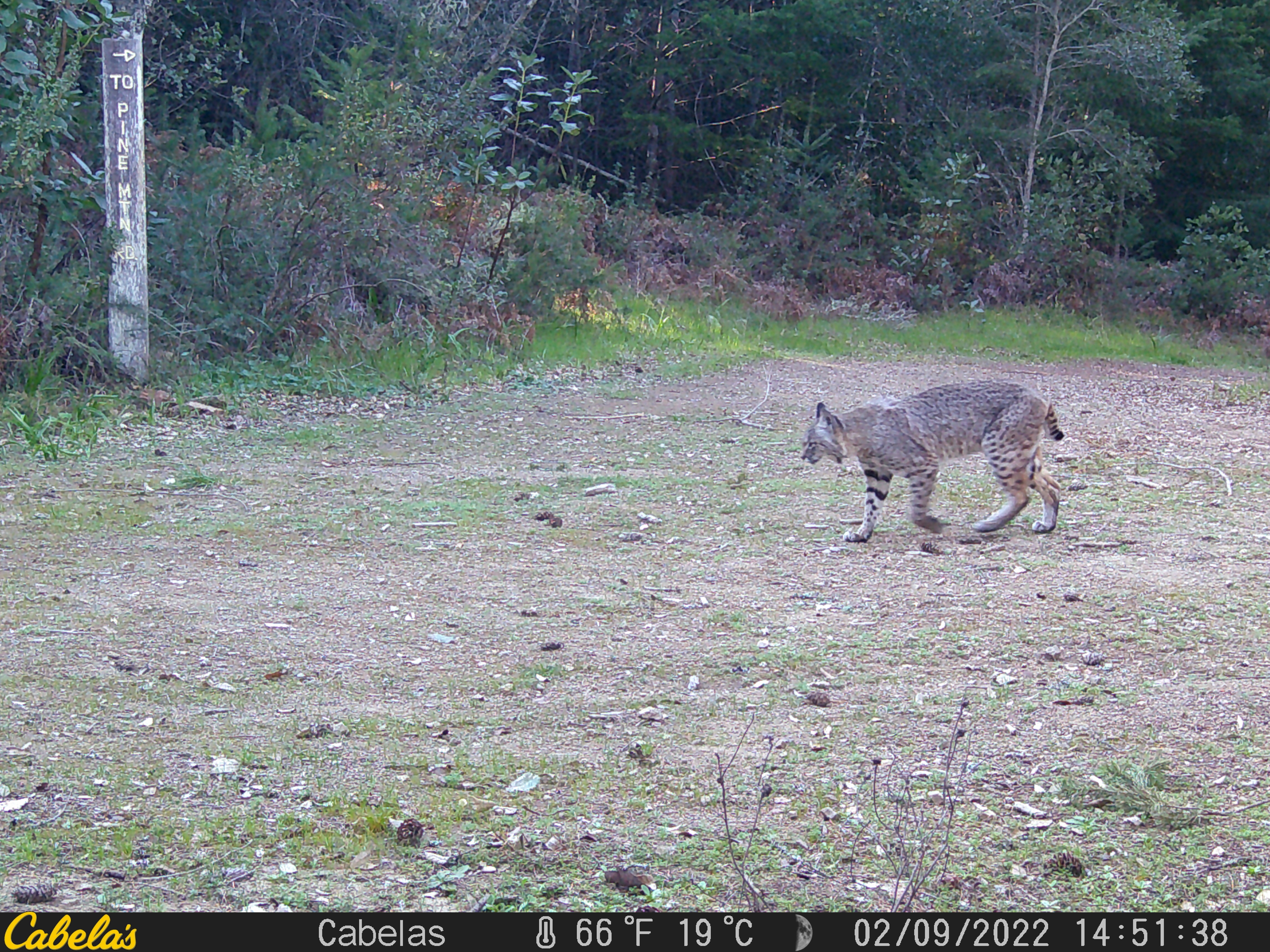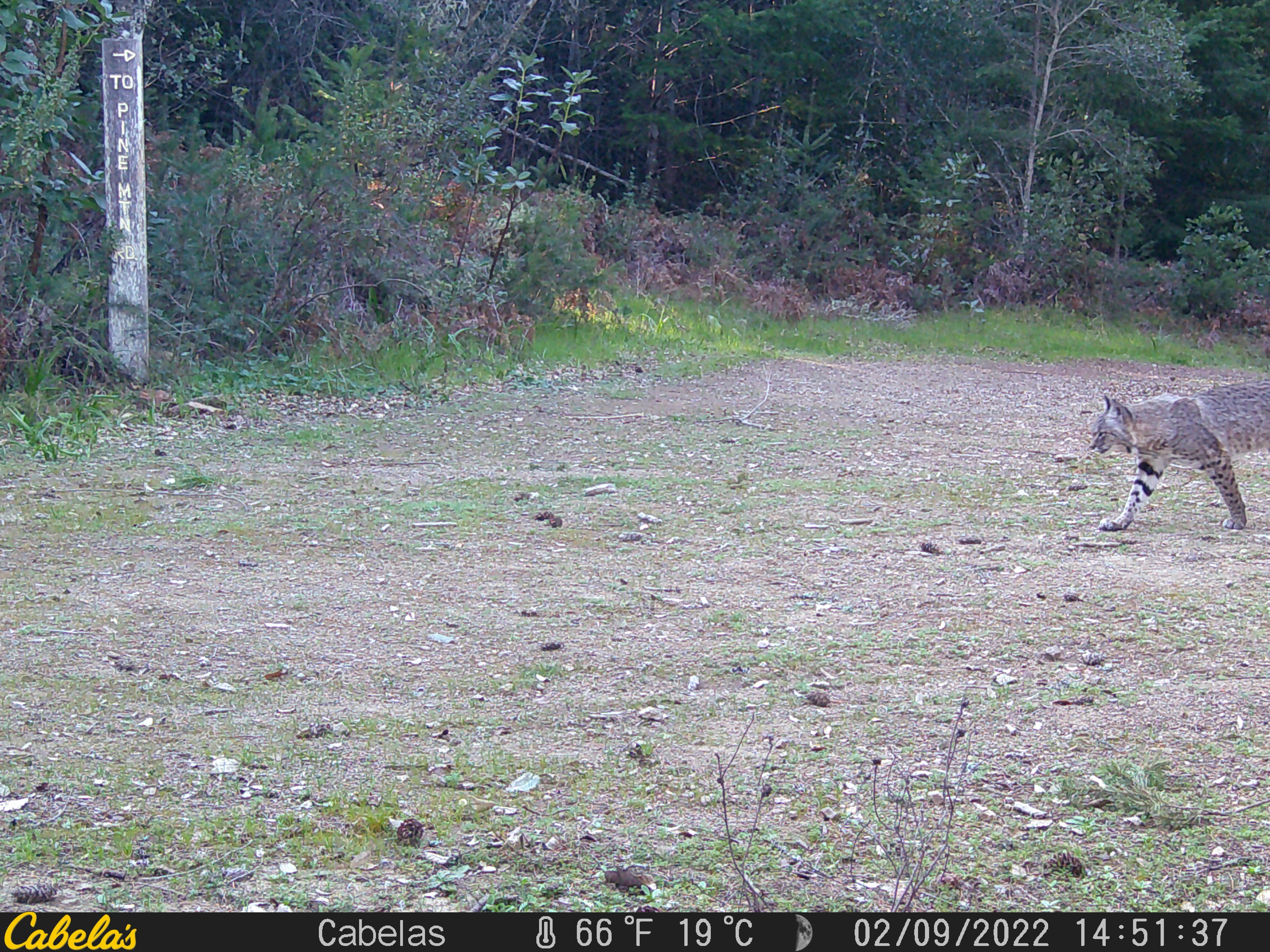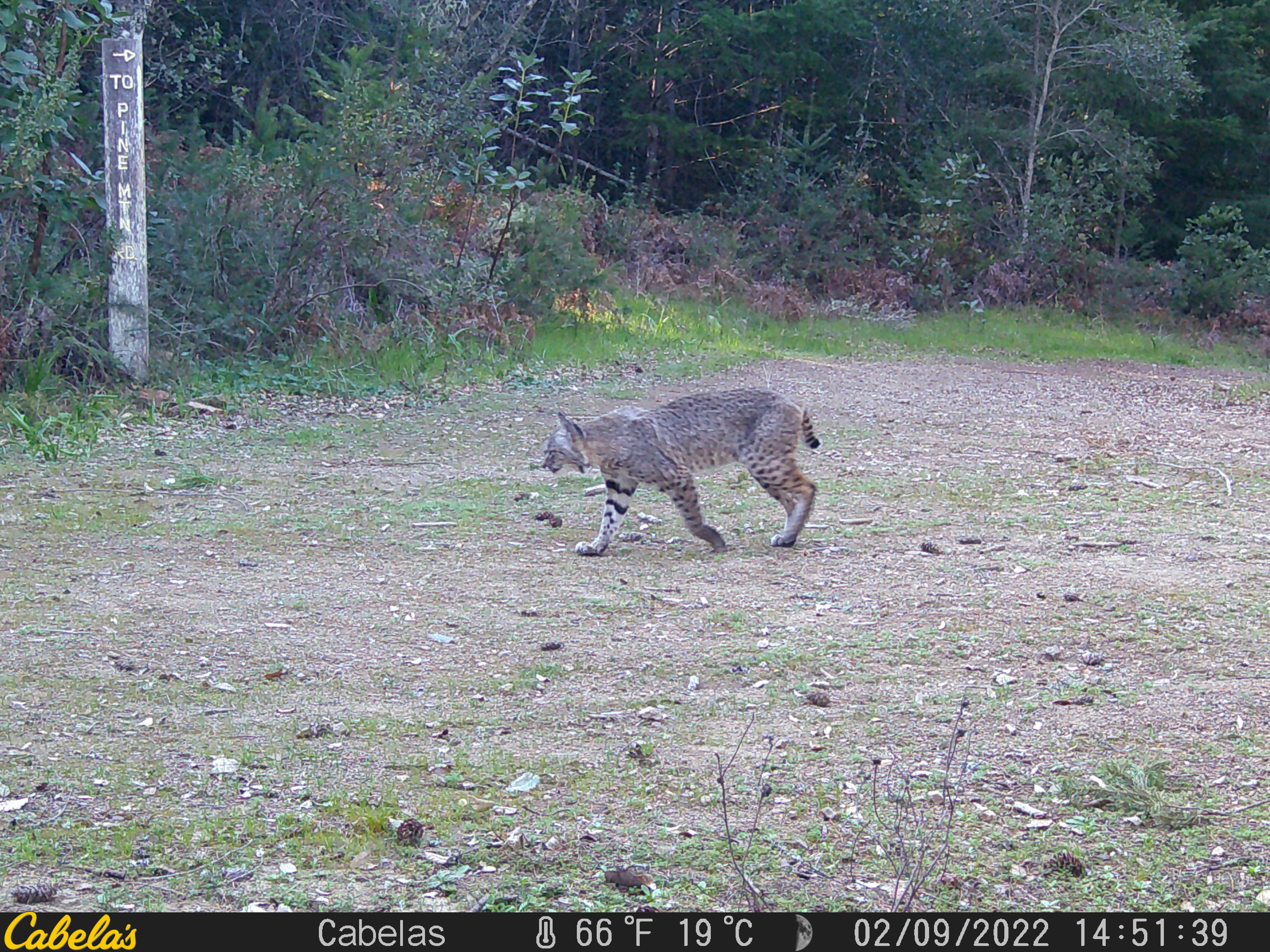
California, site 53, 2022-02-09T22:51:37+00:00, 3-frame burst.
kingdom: Animalia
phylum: Chordata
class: Mammalia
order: Carnivora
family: Felidae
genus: Lynx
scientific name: Lynx rufus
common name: bobcat